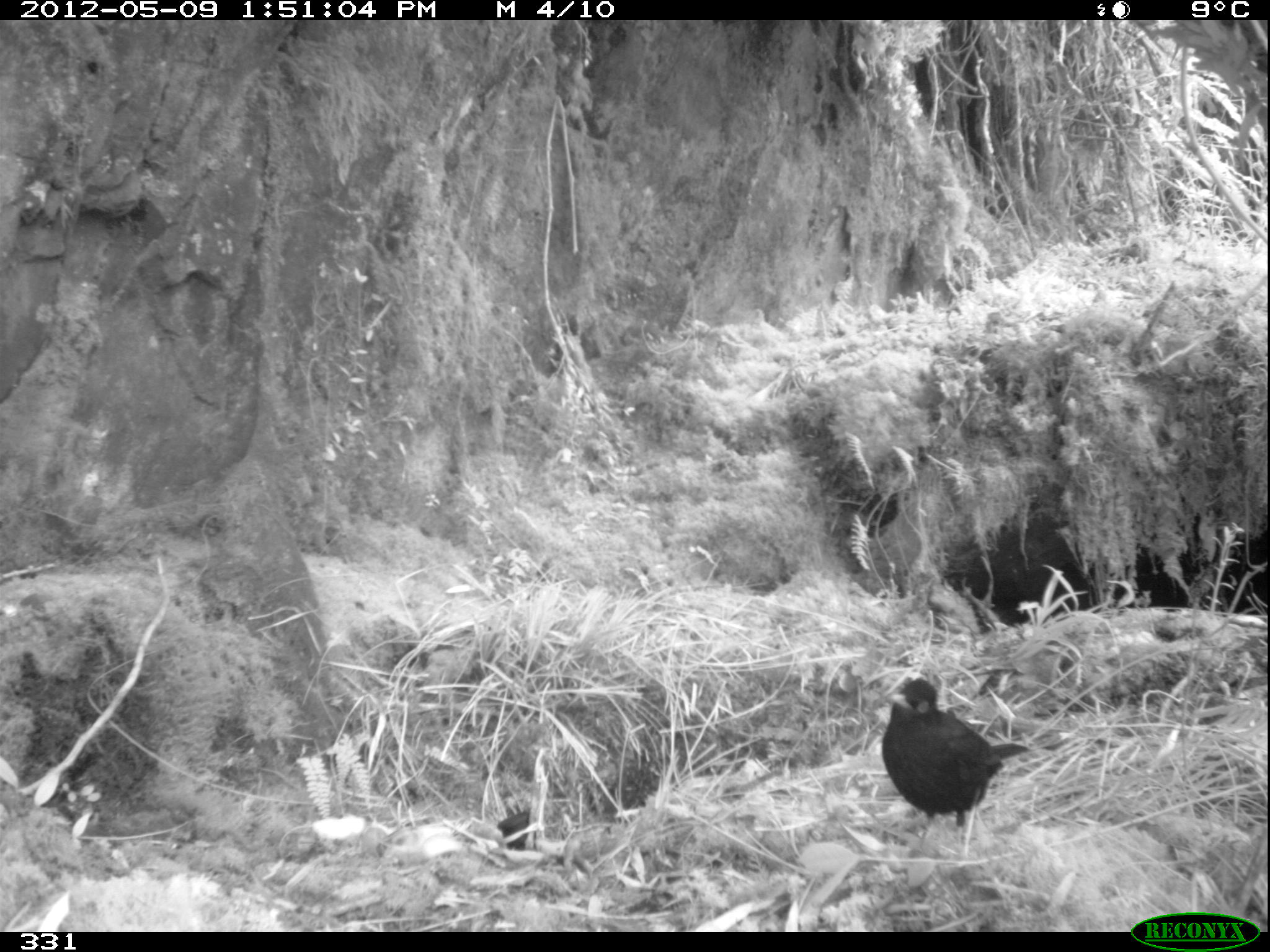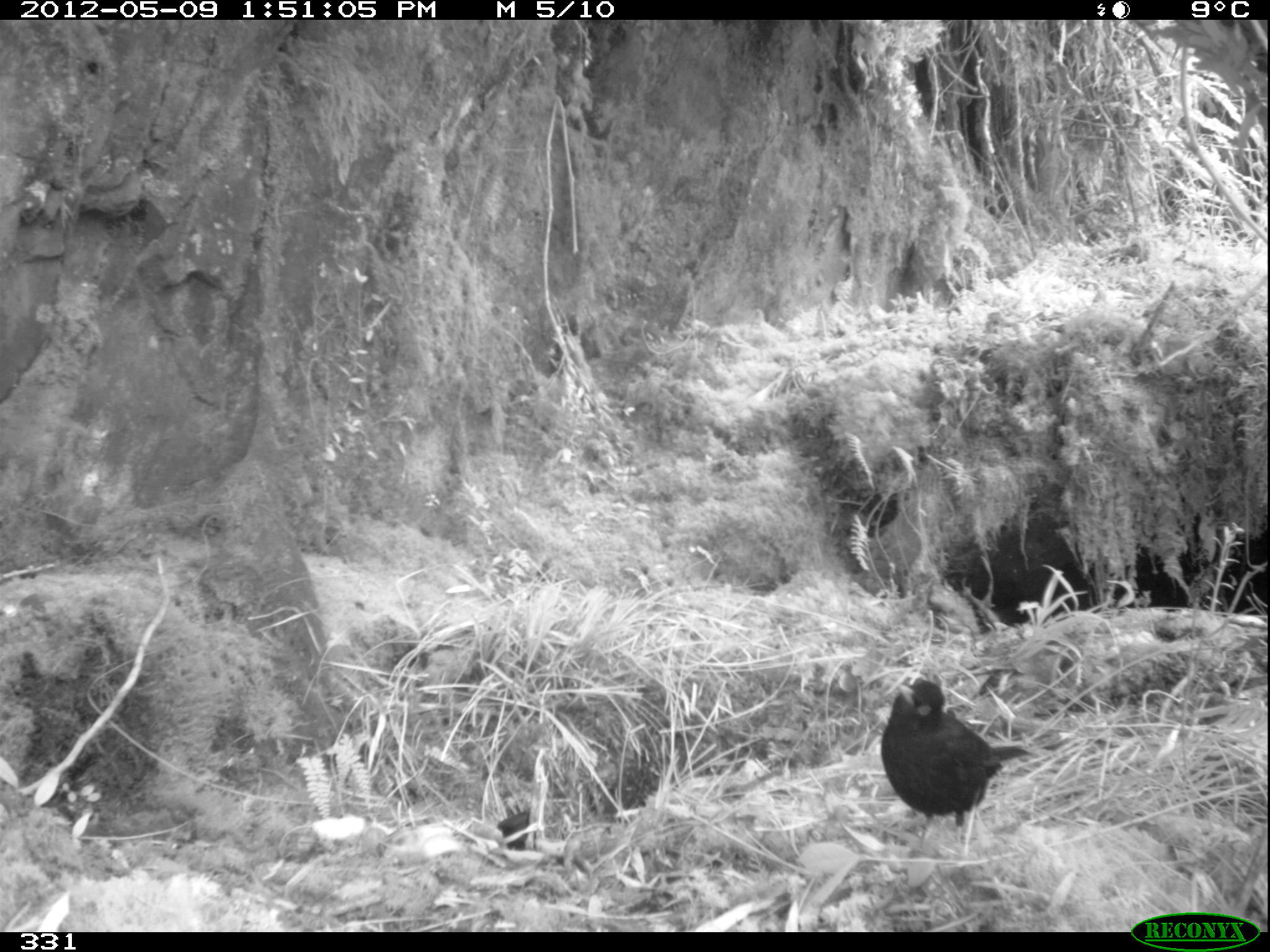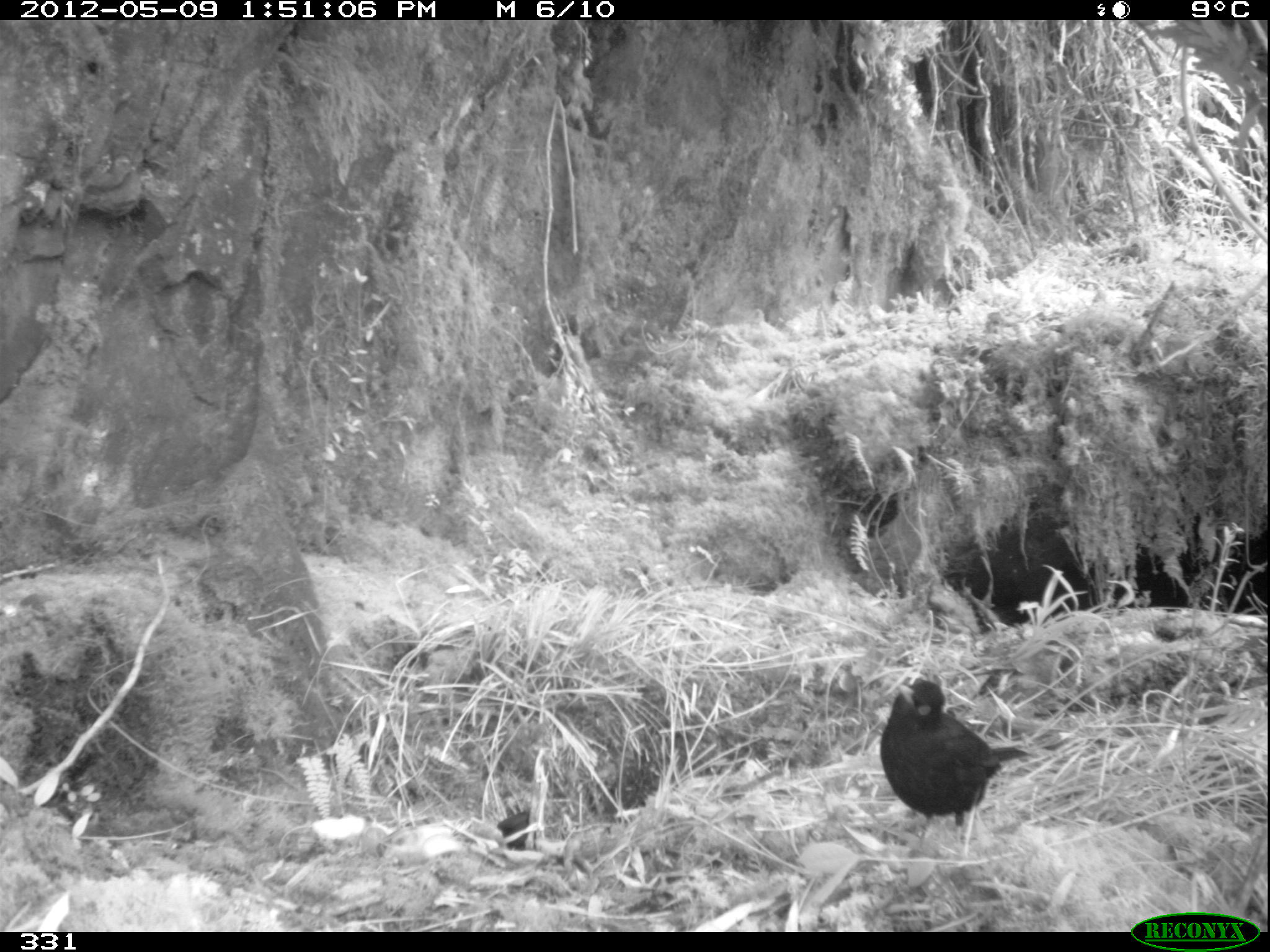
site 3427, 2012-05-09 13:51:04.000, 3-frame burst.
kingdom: Animalia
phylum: Chordata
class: Aves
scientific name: Aves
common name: bird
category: unknown bird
Unknown bird (bird) (Aves).